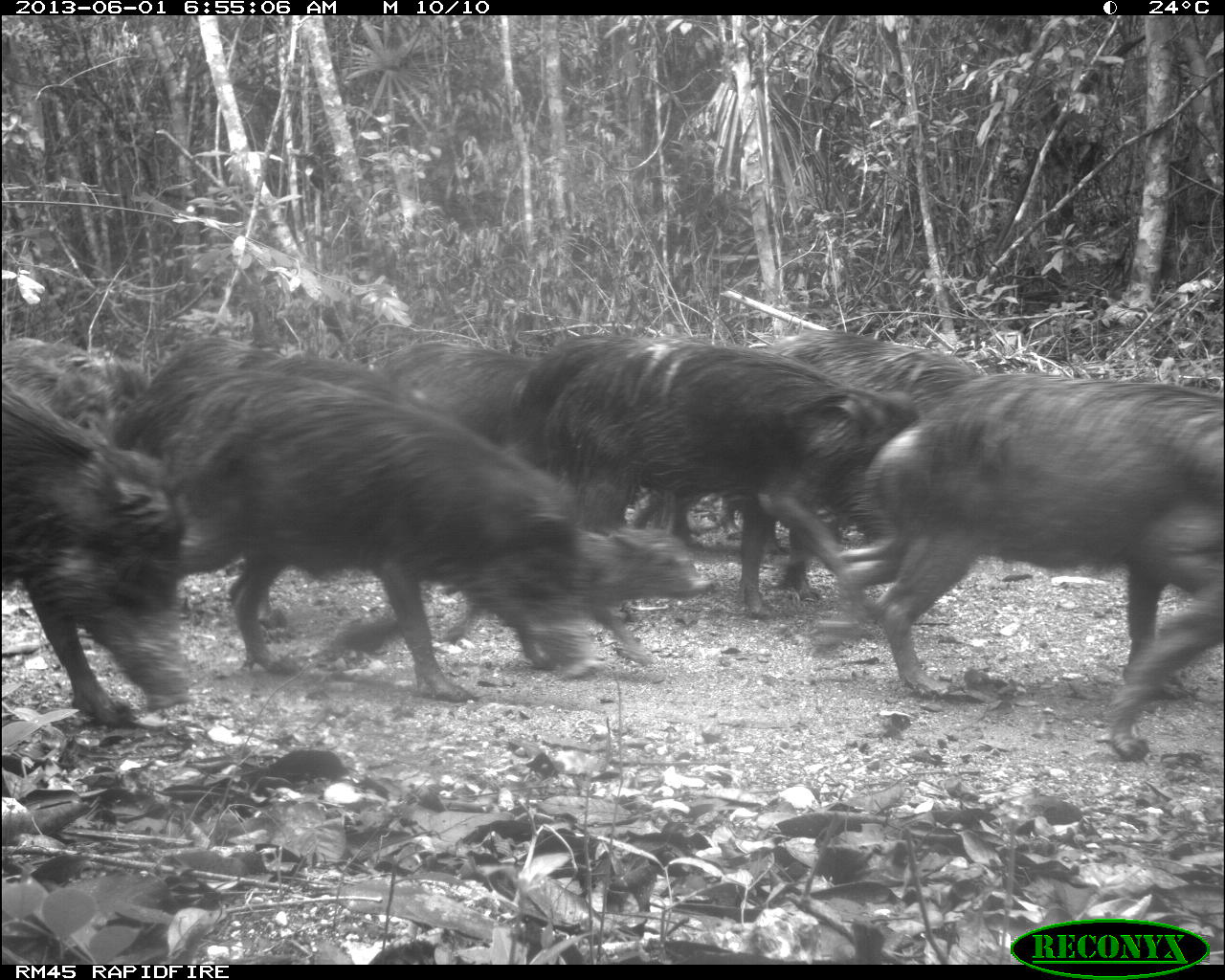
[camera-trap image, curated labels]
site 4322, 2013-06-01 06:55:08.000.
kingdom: Animalia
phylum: Chordata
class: Mammalia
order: Artiodactyla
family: Tayassuidae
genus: Tayassu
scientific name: Tayassu pecari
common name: white-lipped peccary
Tayassu pecari (white-lipped peccary), count 39.